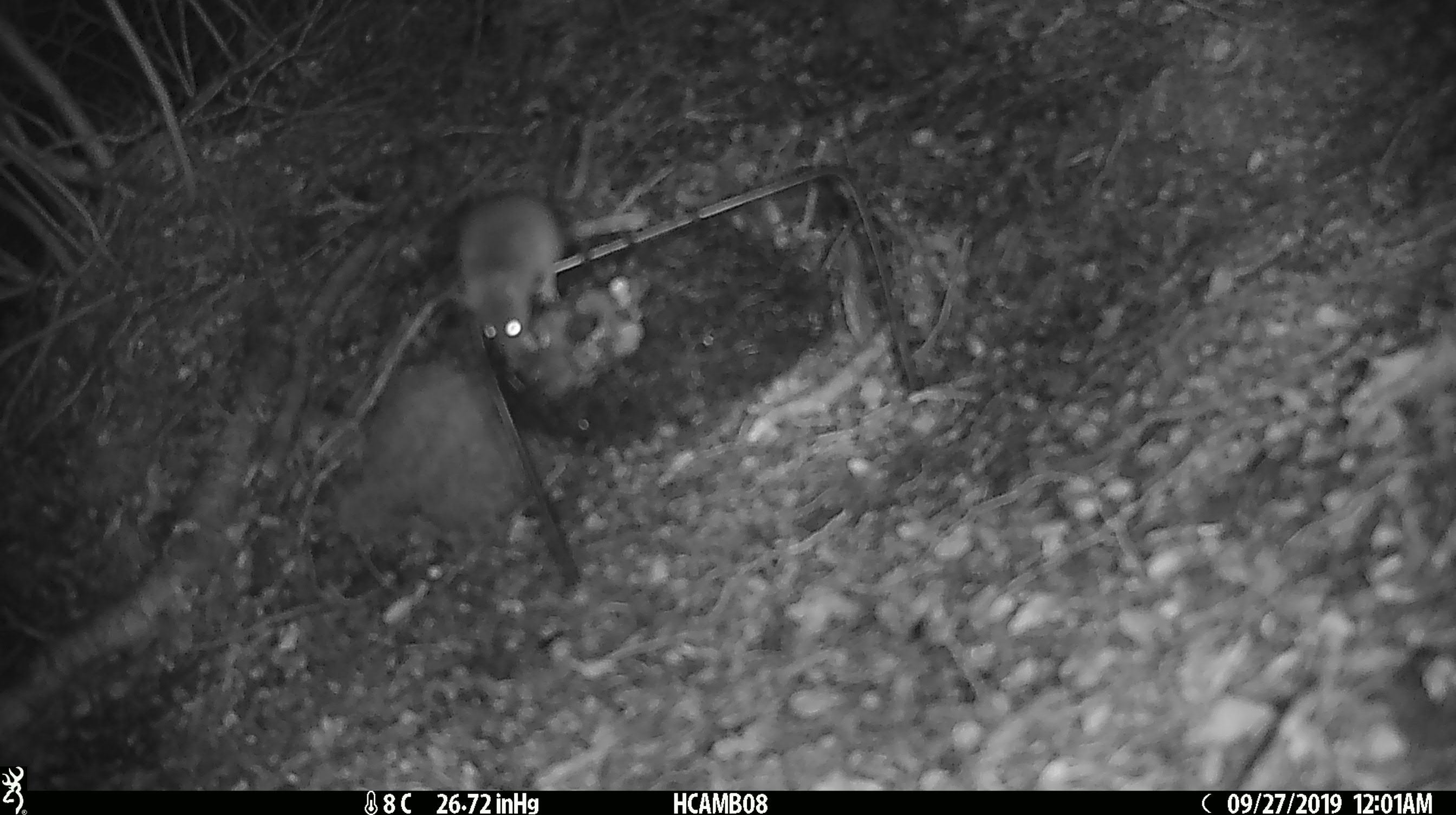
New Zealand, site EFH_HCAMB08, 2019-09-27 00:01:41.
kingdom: Animalia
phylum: Chordata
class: Mammalia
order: Rodentia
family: Muridae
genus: Mus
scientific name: Mus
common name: mouse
Mouse (Mus).